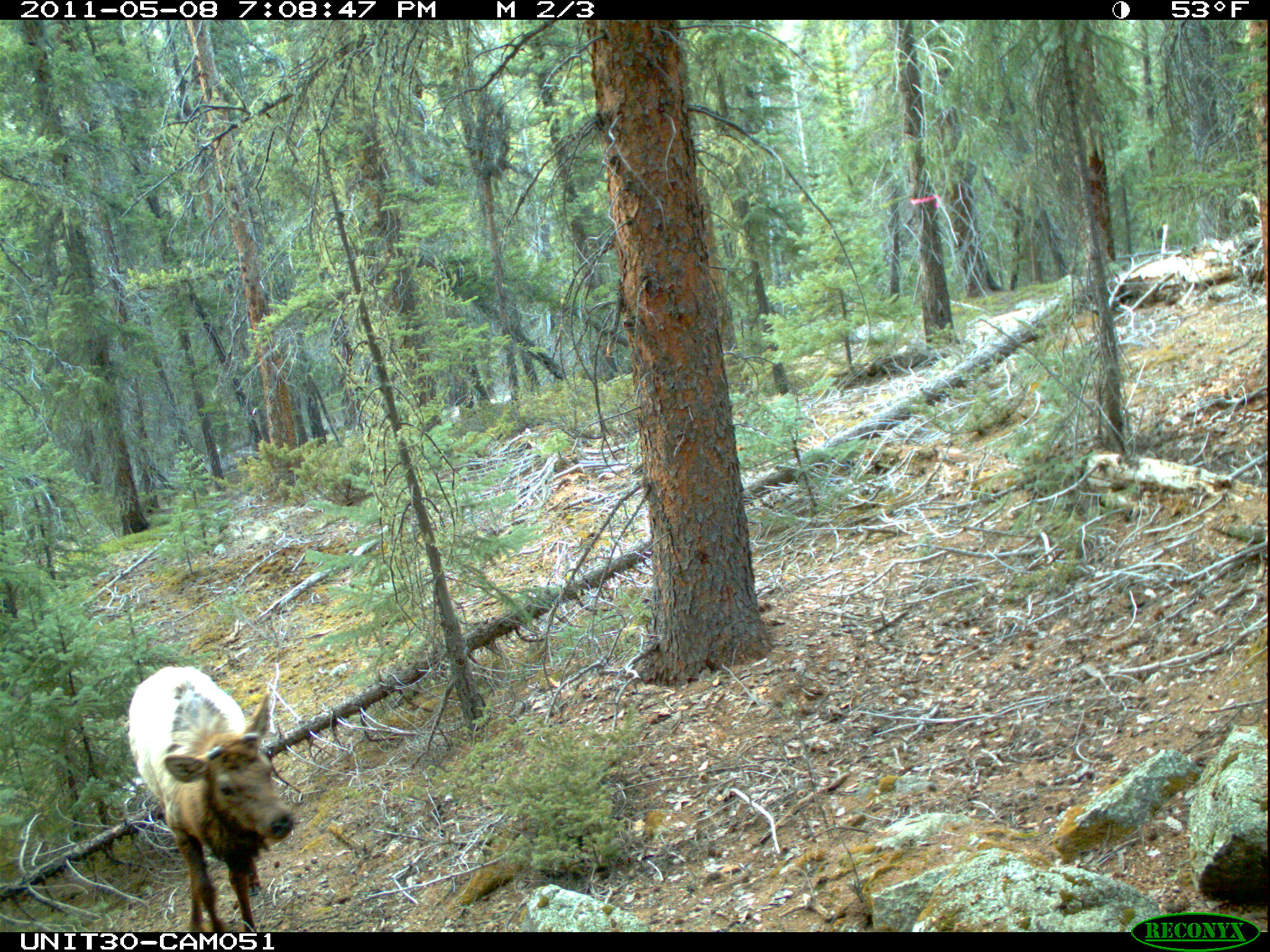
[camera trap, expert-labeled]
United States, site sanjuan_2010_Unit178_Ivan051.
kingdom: Animalia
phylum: Chordata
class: Mammalia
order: Artiodactyla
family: Cervidae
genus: Cervus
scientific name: Cervus elaphus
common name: red deer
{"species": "Cervus elaphus (red deer)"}